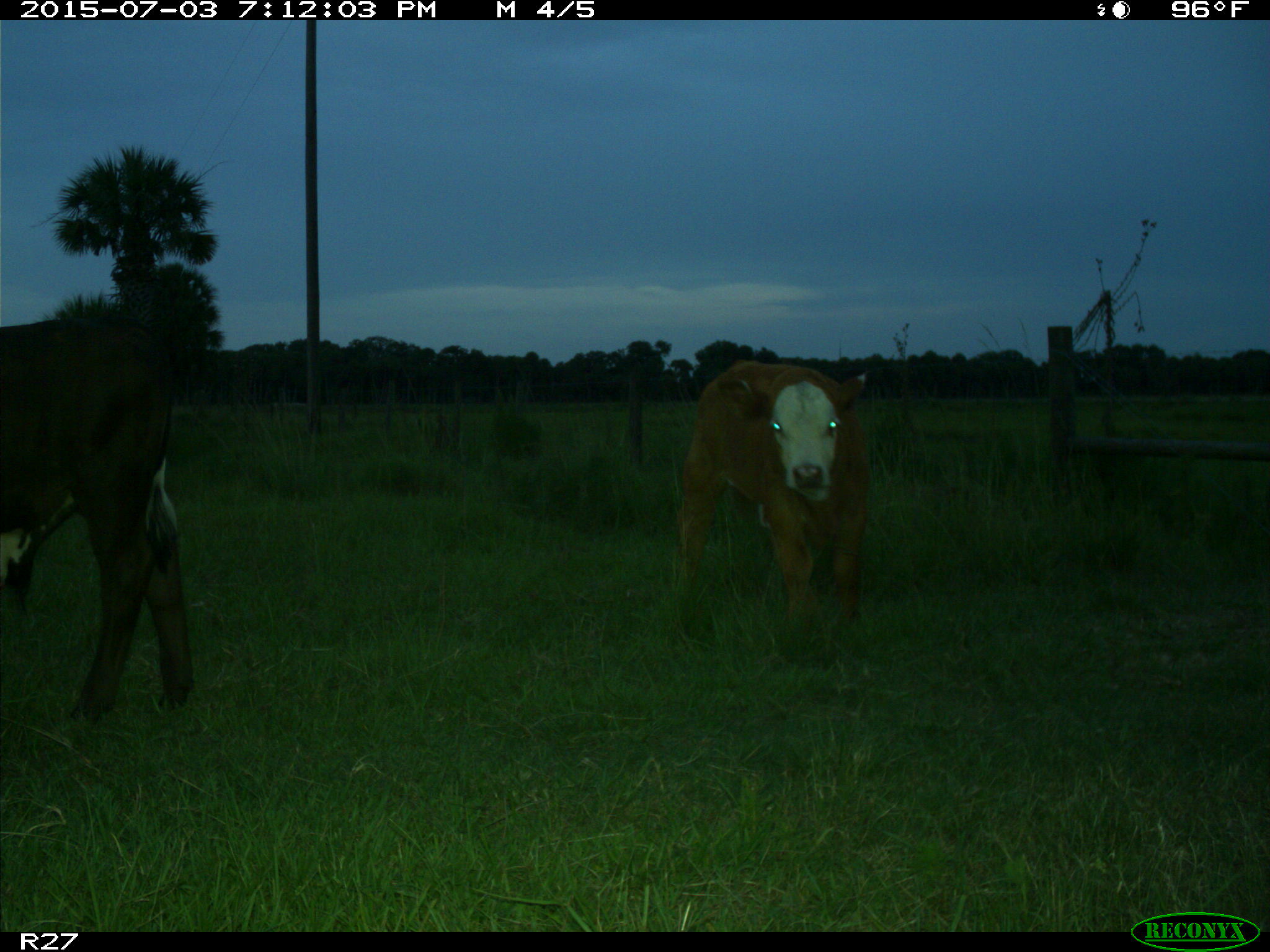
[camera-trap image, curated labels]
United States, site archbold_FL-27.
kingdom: Animalia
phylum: Chordata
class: Mammalia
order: Artiodactyla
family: Bovidae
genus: Bos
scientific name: Bos taurus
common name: domestic cow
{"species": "Bos taurus (domestic cow)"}